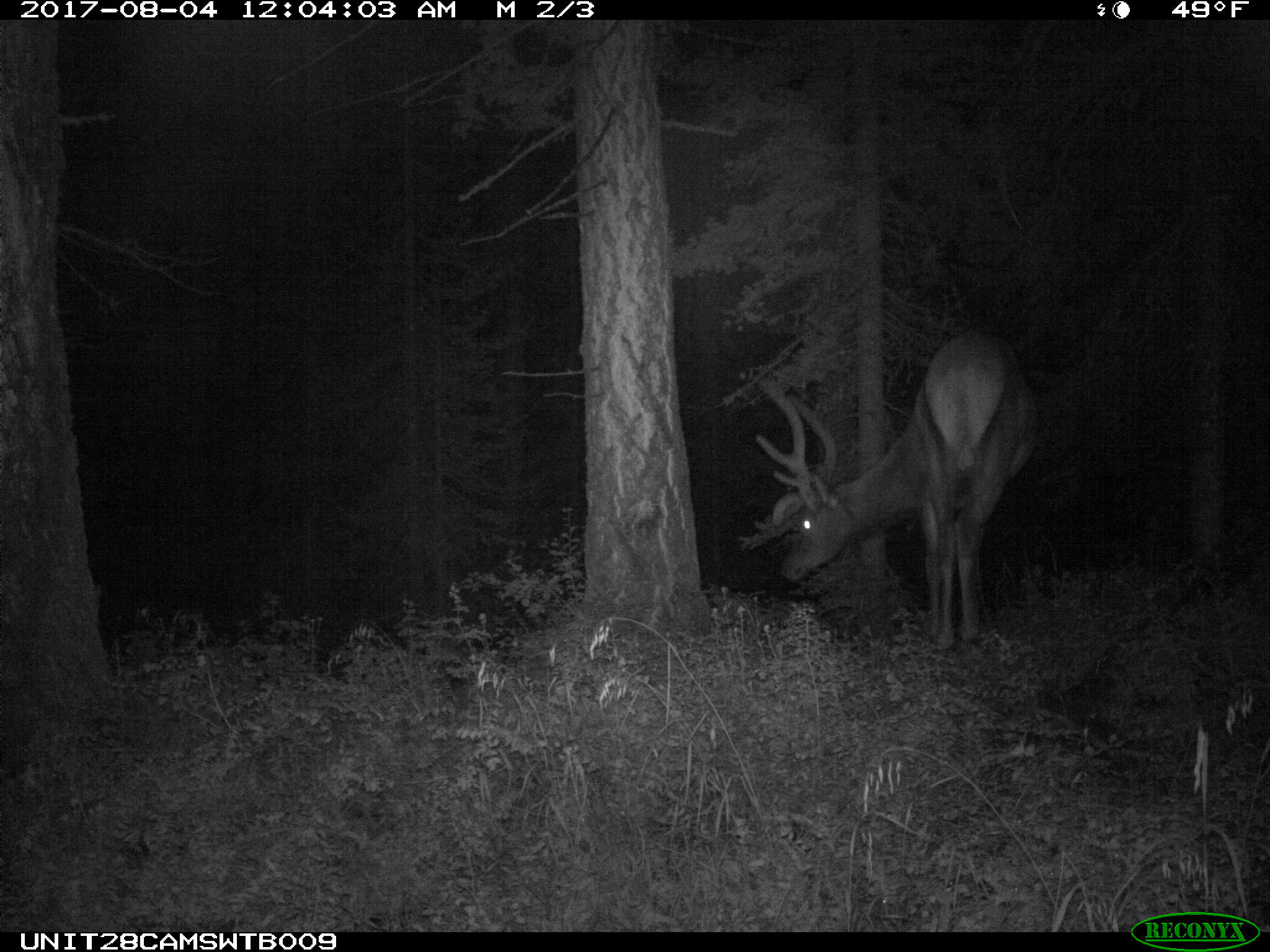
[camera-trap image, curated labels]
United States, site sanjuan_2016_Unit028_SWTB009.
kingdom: Animalia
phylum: Chordata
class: Mammalia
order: Artiodactyla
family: Cervidae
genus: Cervus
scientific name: Cervus elaphus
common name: red deer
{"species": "Cervus elaphus (red deer)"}